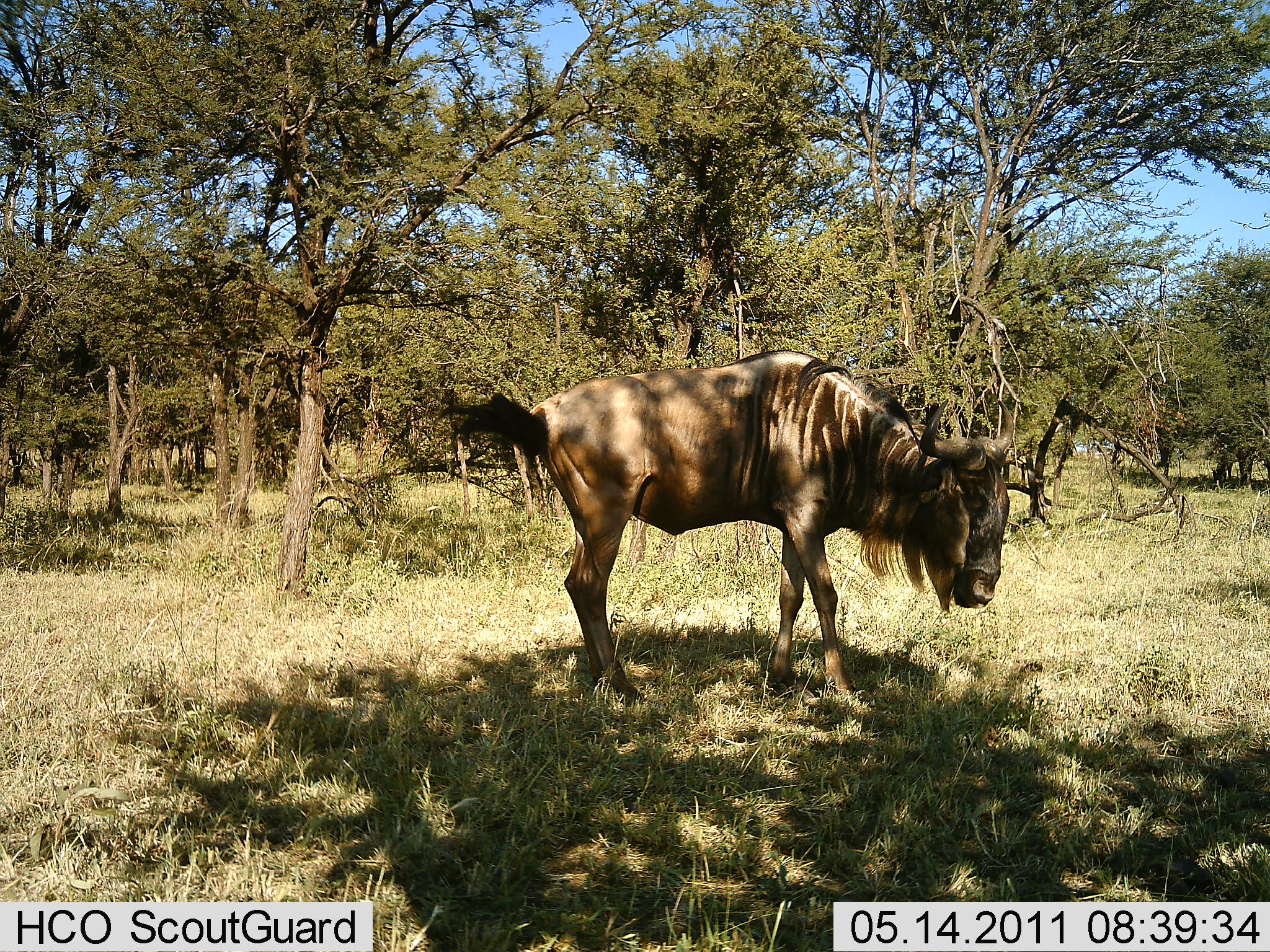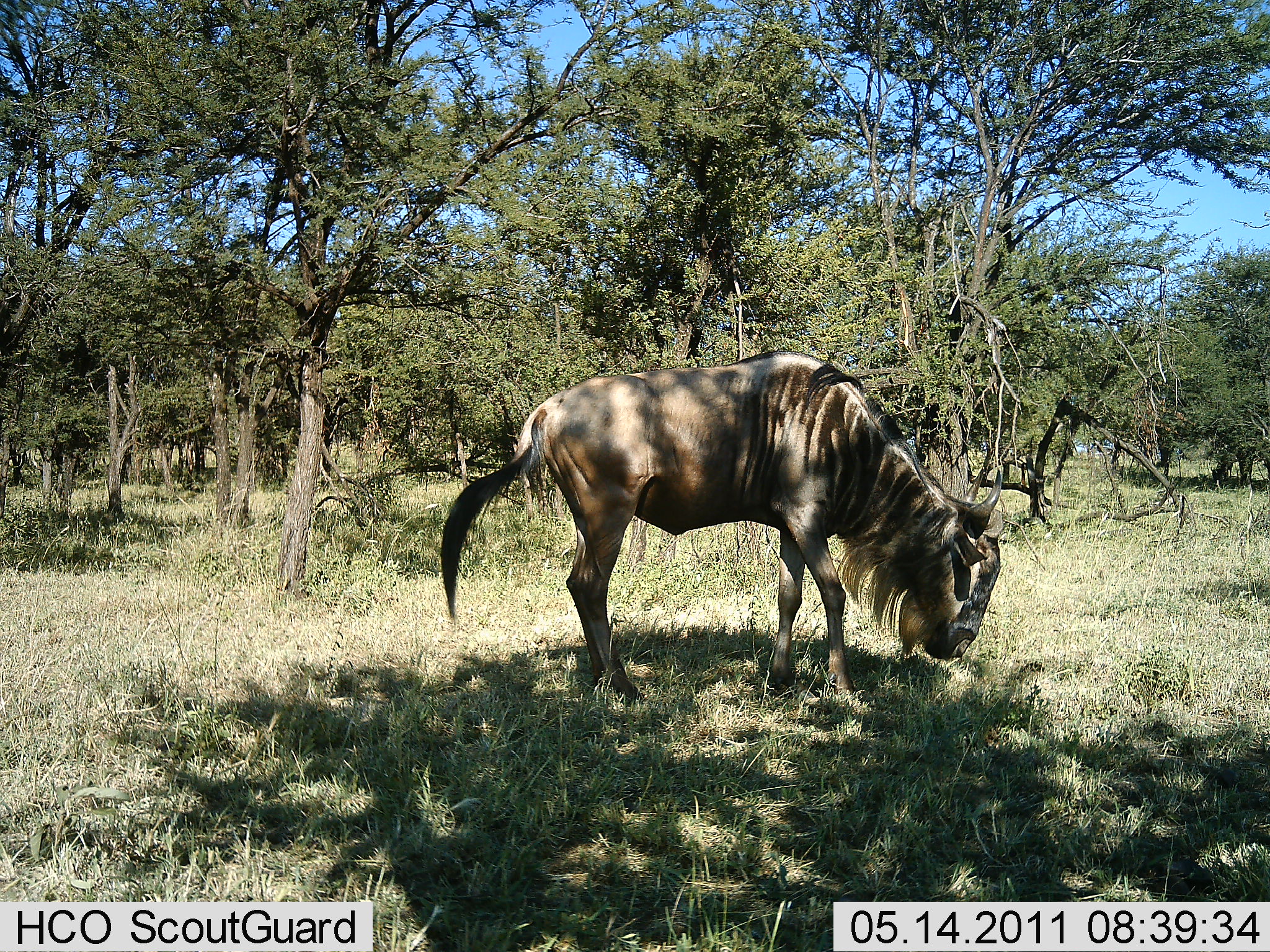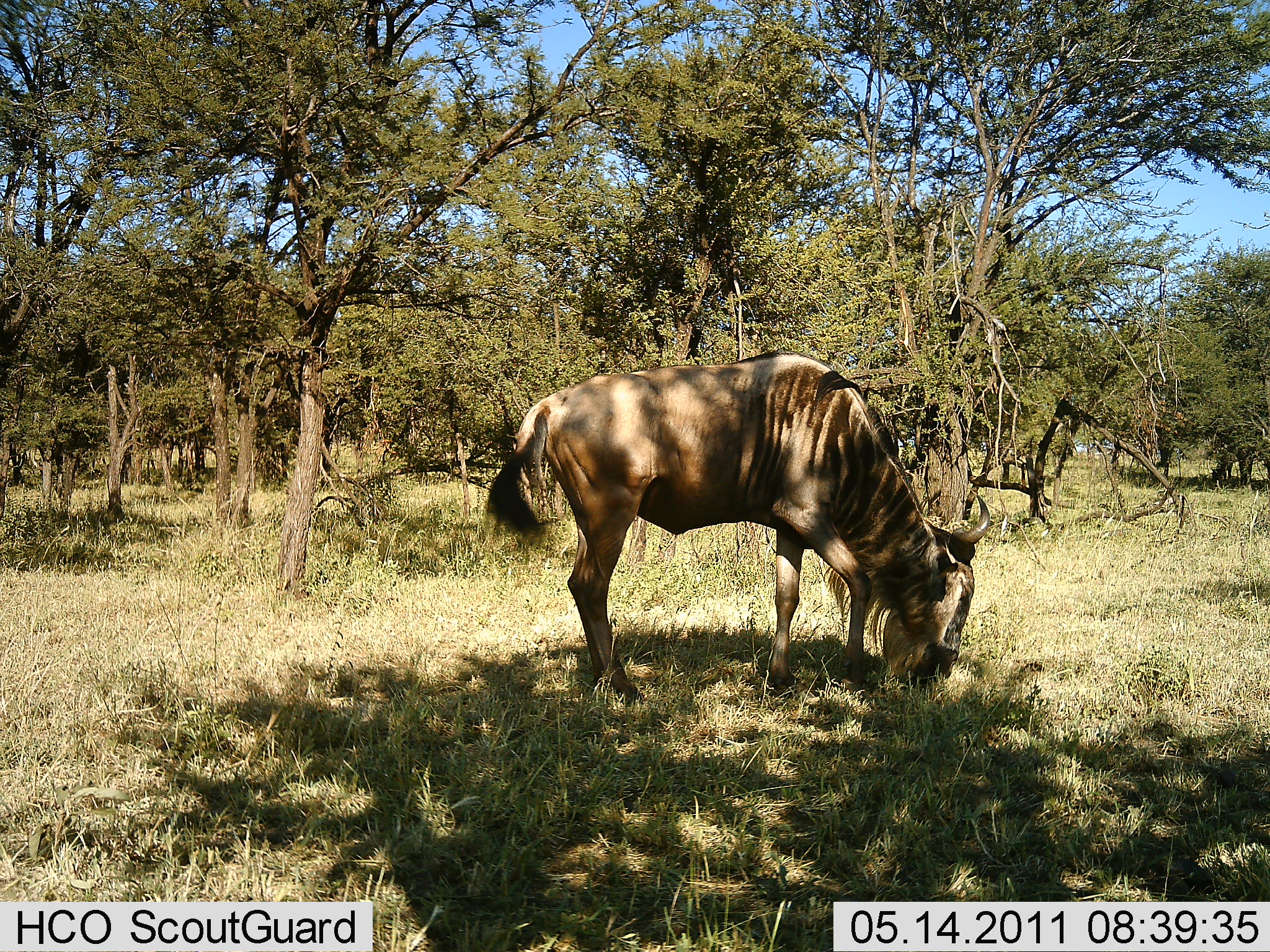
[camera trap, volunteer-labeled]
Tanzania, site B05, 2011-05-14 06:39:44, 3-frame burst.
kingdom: Animalia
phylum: Chordata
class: Mammalia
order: Artiodactyla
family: Bovidae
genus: Connochaetes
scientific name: Connochaetes taurinus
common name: blue wildebeest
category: wildebeest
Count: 1.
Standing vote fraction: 58%.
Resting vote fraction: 0%.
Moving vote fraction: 8%.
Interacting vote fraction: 0%.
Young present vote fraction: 0%.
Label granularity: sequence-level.